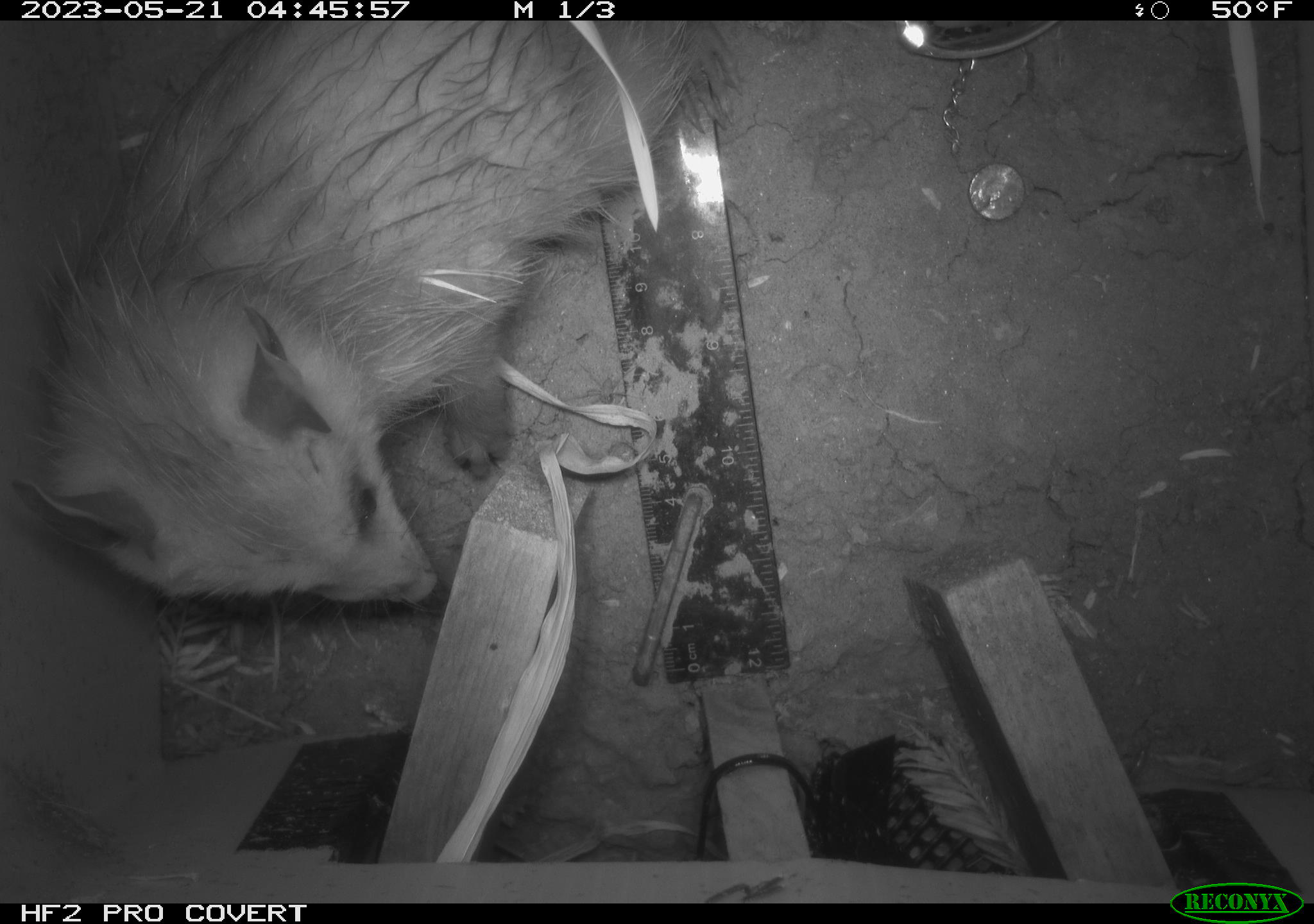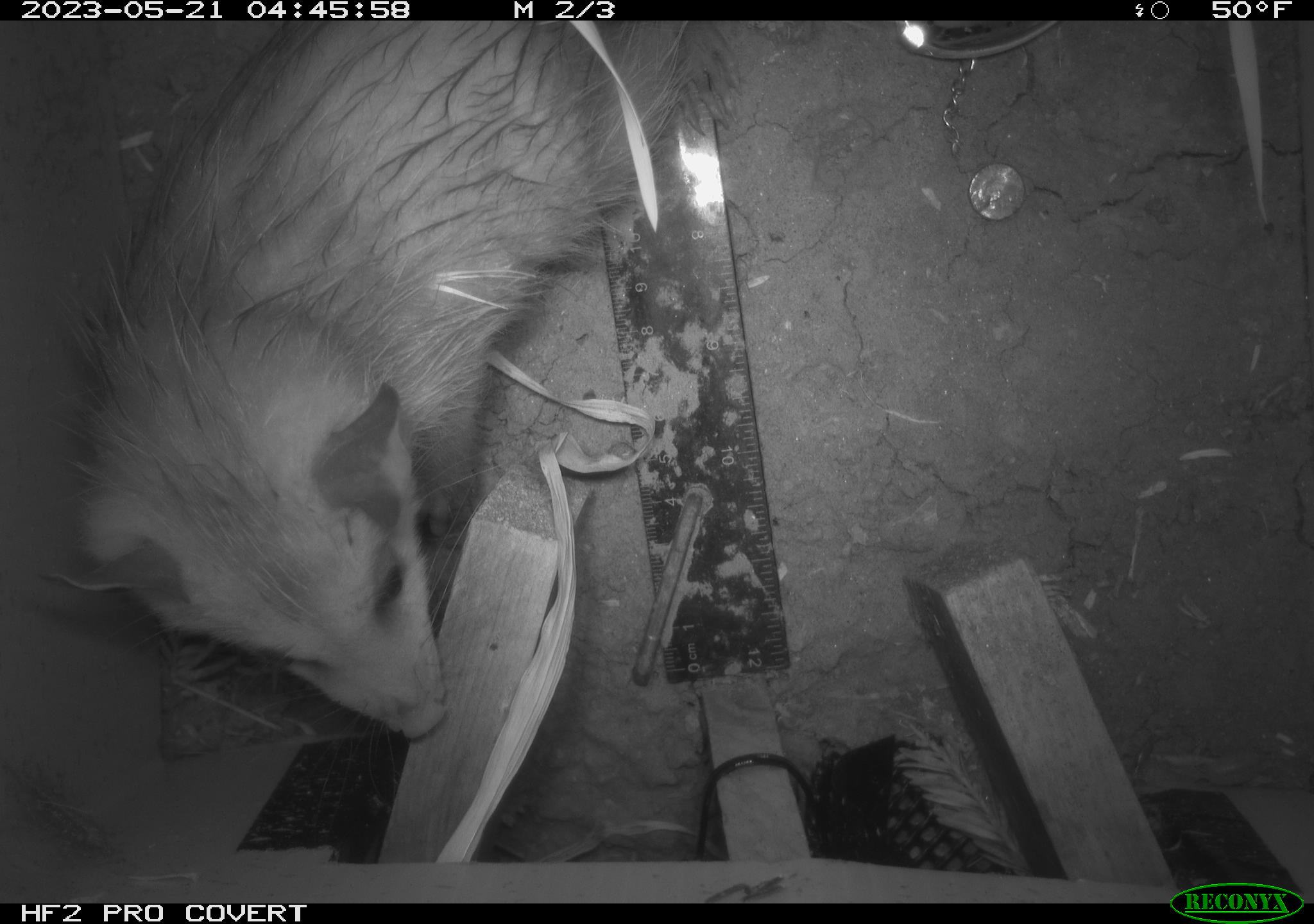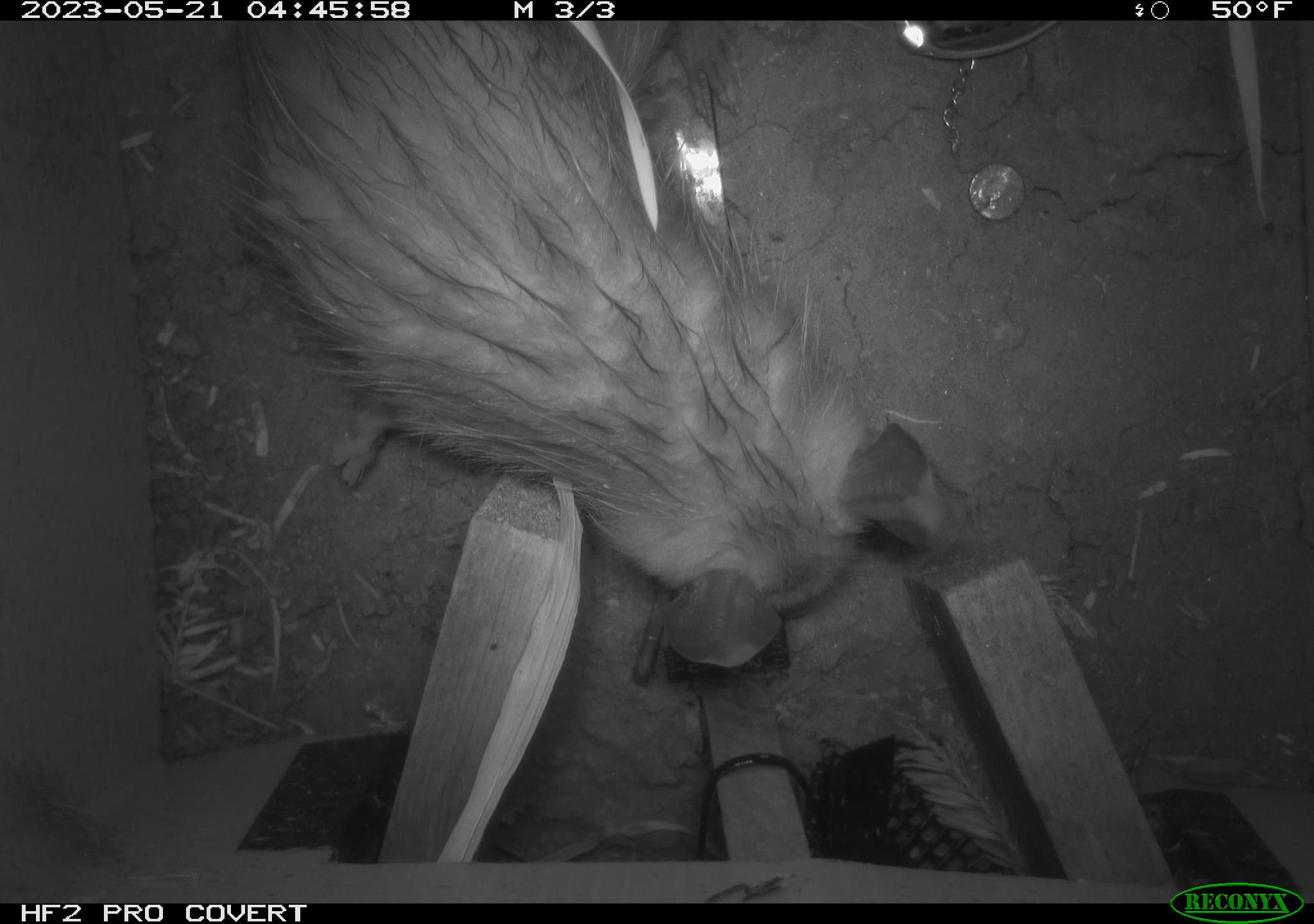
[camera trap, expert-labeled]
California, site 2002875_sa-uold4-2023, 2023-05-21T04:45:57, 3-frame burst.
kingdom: Animalia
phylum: Chordata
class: Mammalia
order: Didelphimorphia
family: Didelphidae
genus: Didelphis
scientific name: Didelphis virginiana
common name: virginia opossum